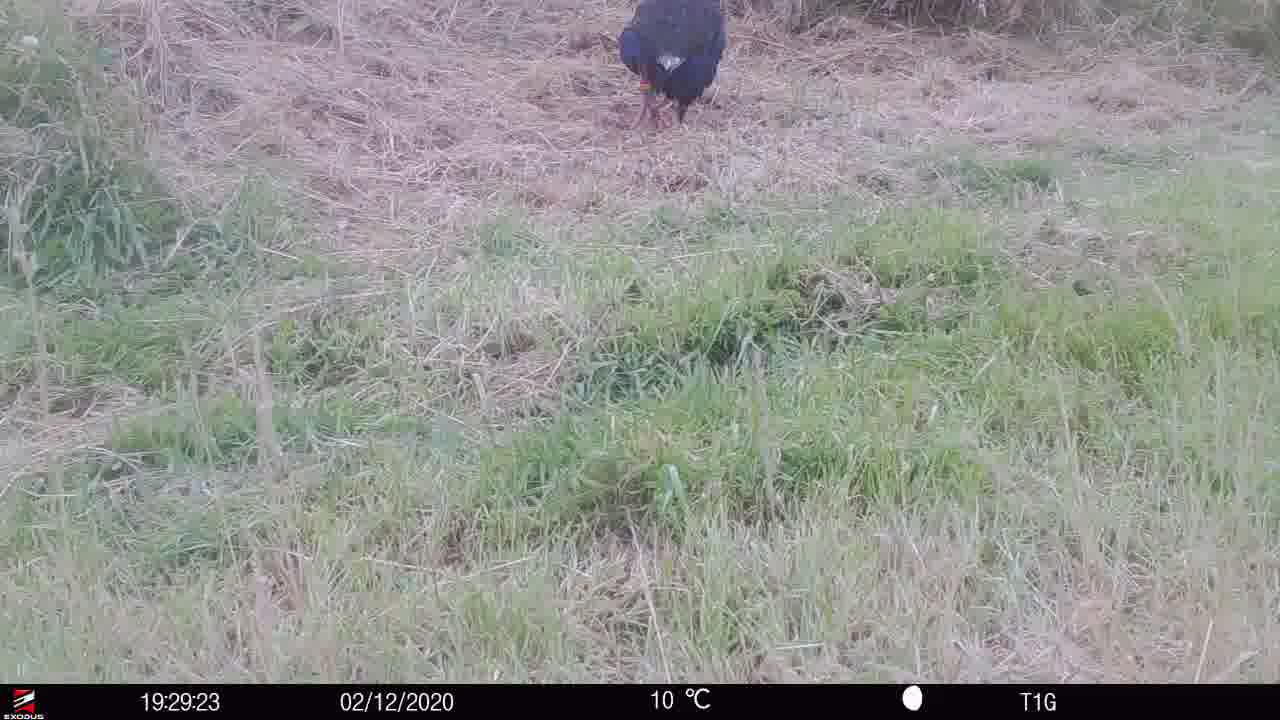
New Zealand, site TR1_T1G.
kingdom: Animalia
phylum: Chordata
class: Aves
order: Gruiformes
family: Rallidae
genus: Porphyrio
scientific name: Porphyrio mantelli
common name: takahe